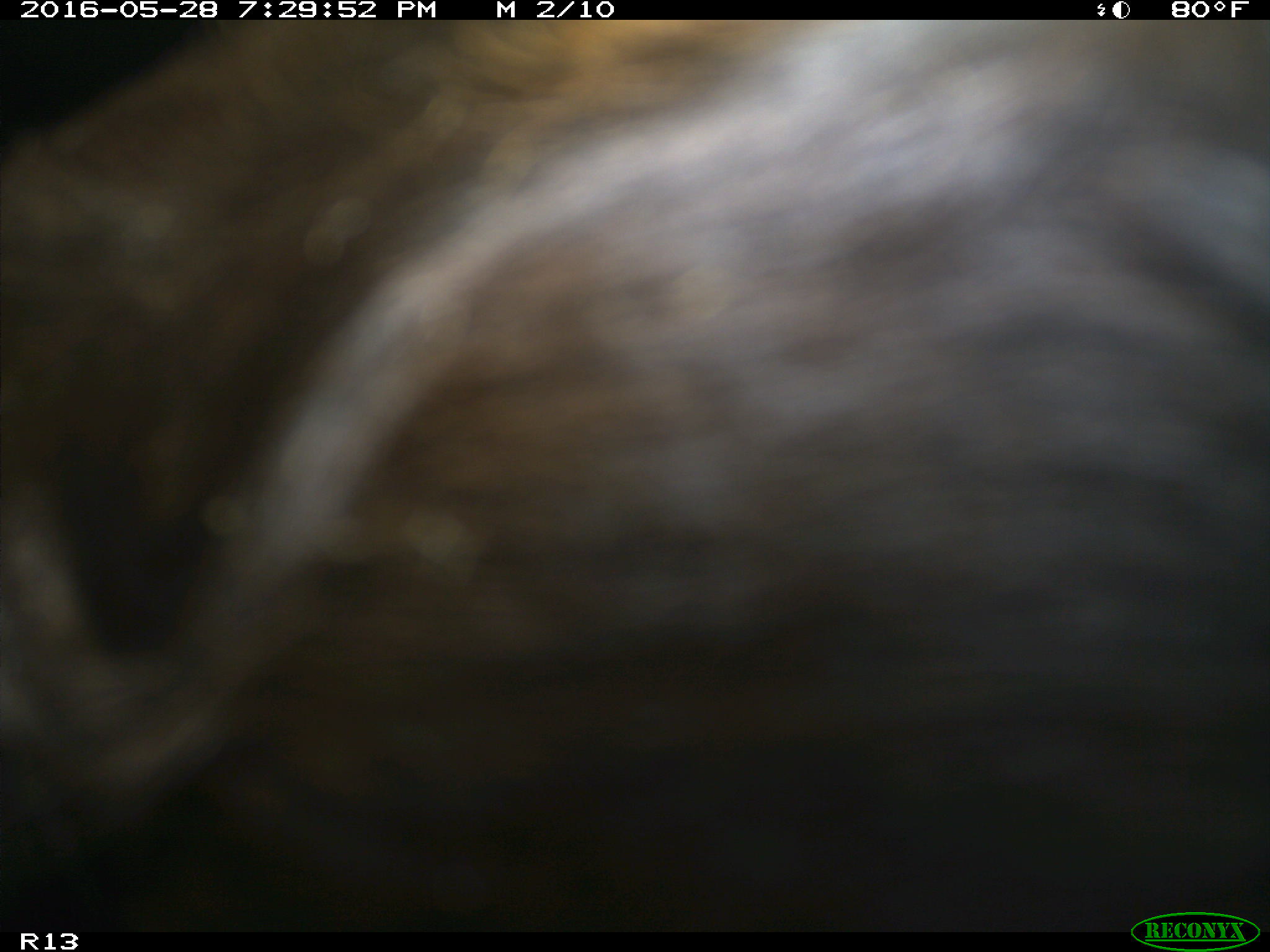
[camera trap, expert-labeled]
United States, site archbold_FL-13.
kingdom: Animalia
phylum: Chordata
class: Mammalia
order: Artiodactyla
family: Bovidae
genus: Bos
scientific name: Bos taurus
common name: domestic cow